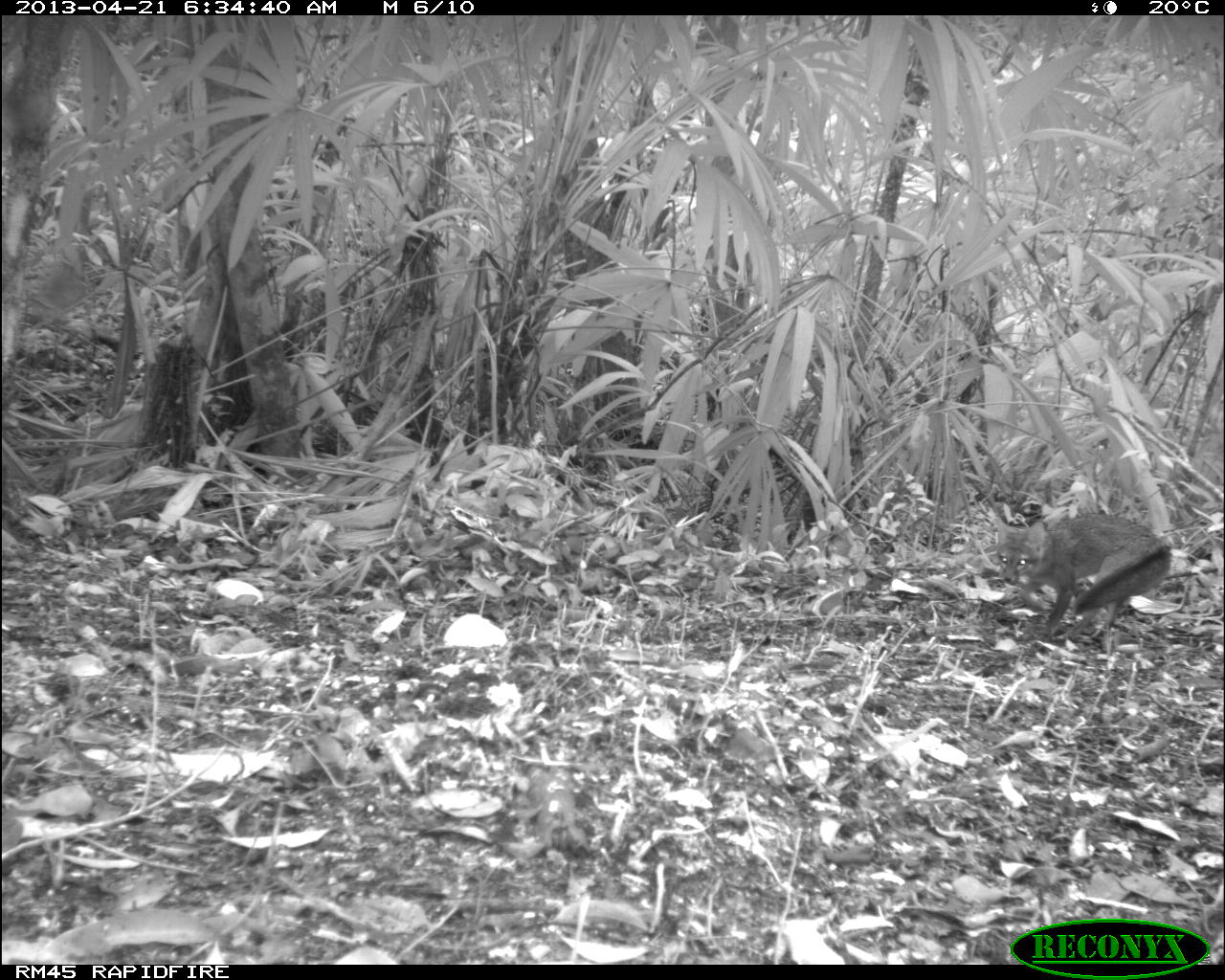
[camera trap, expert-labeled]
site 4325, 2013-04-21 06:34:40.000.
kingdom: Animalia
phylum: Chordata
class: Mammalia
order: Carnivora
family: Canidae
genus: Urocyon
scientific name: Urocyon cinereoargenteus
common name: gray fox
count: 1